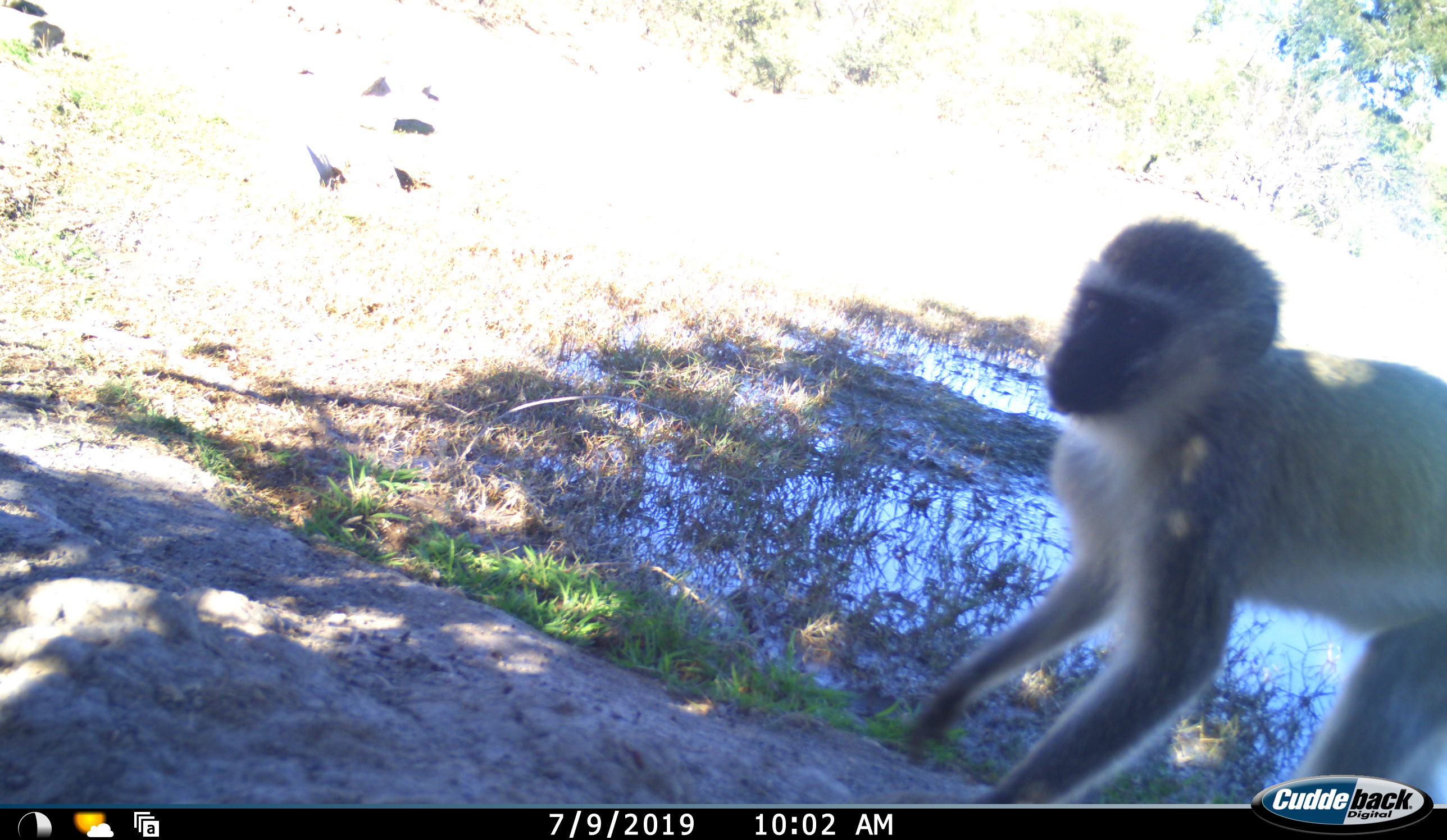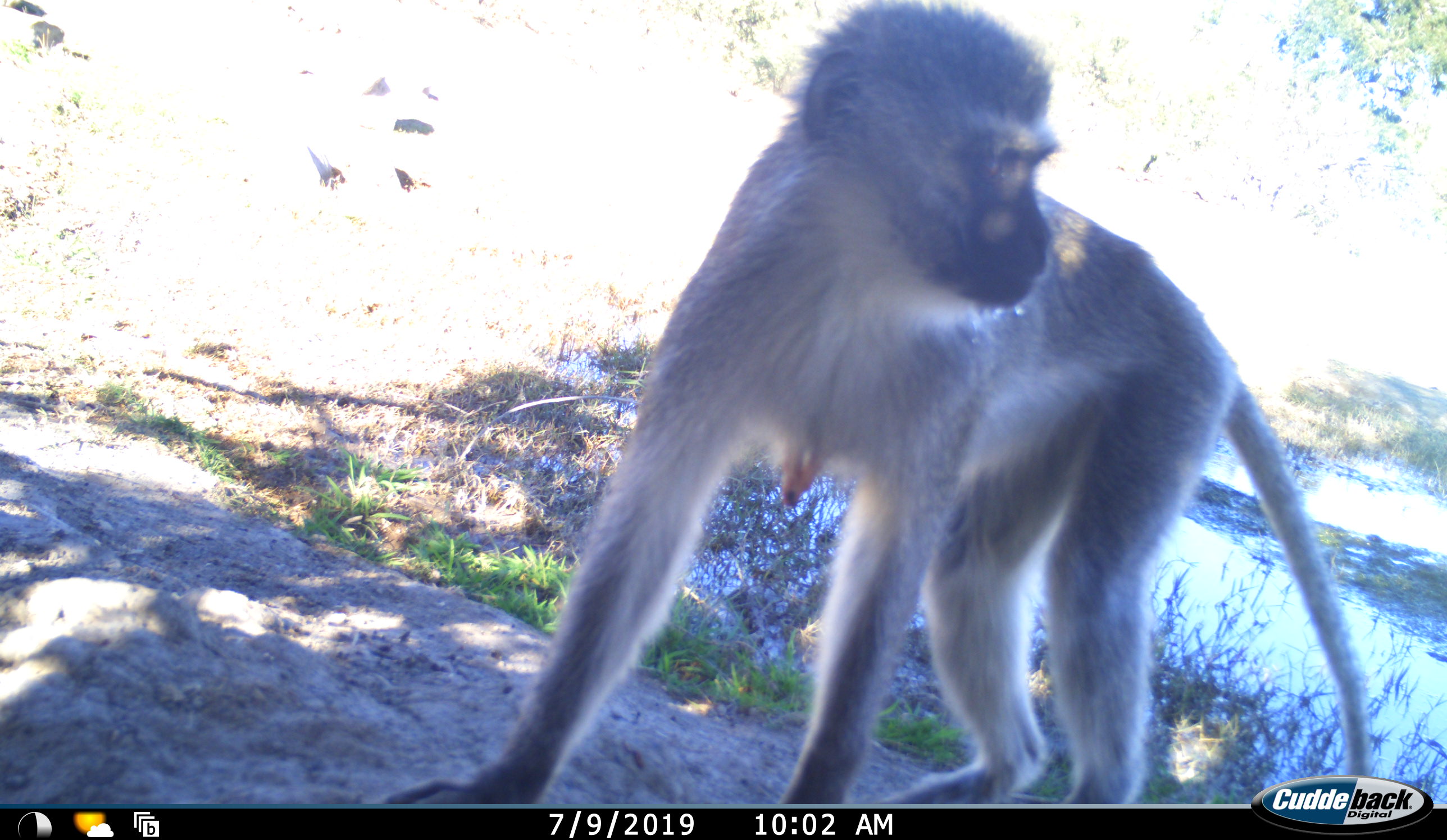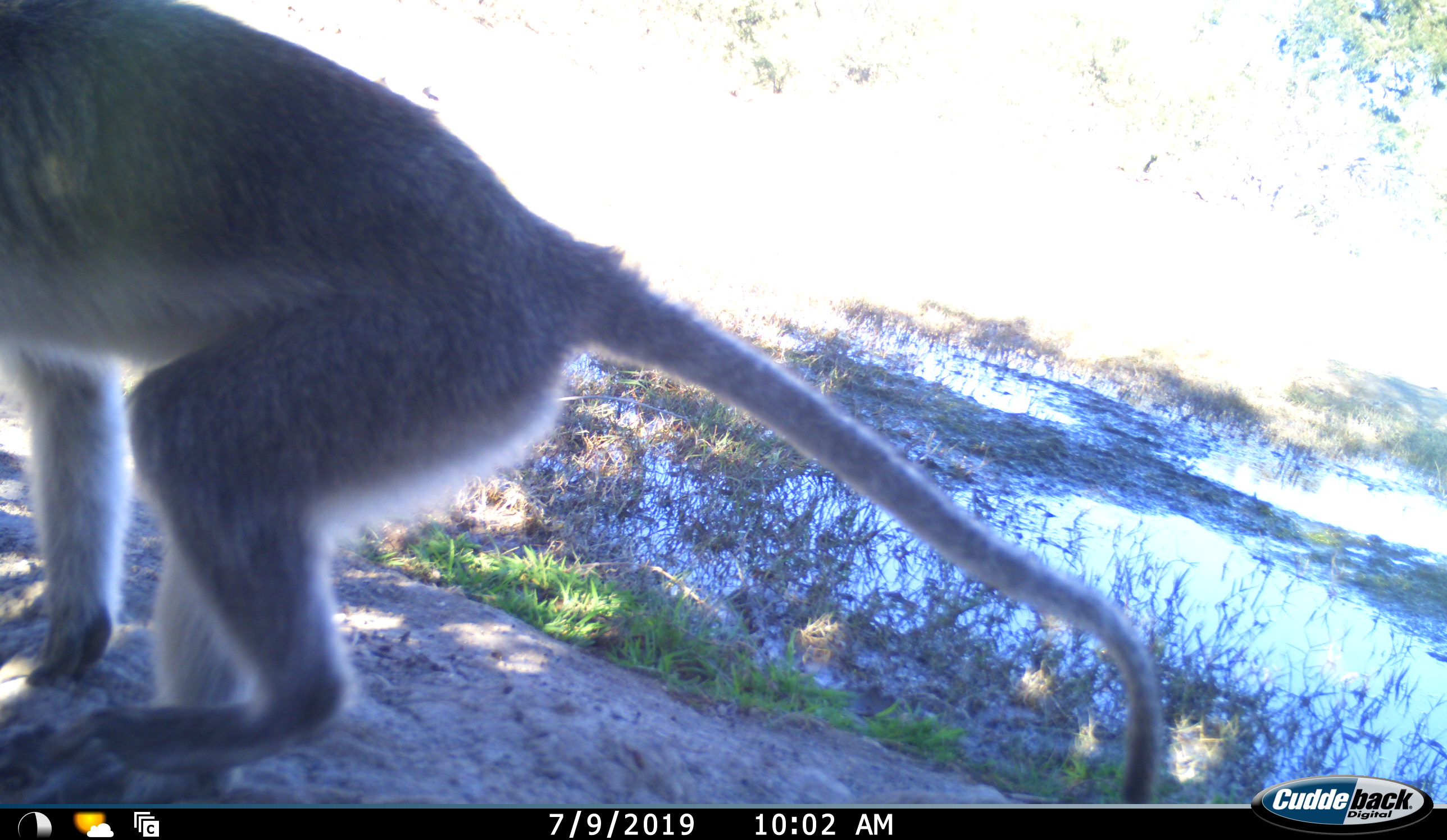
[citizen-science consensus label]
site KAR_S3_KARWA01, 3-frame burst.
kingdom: Animalia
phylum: Chordata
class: Mammalia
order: Primates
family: Cercopithecidae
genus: Chlorocebus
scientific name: Chlorocebus pygerythrus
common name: vervet monkey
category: monkeyvervet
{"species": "monkeyvervet (vervet monkey) (Chlorocebus pygerythrus)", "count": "1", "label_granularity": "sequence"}